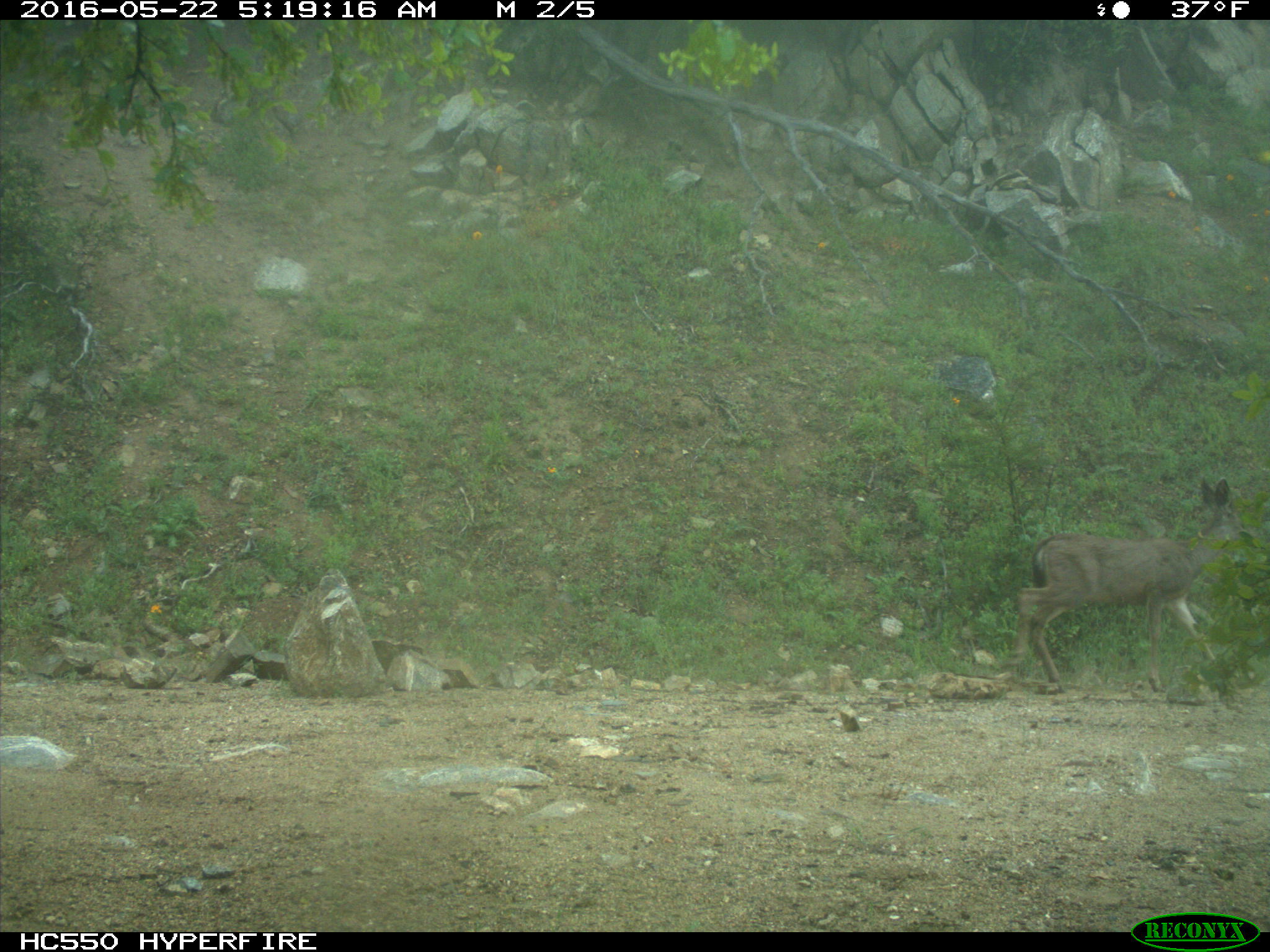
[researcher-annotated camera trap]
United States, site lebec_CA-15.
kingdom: Animalia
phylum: Chordata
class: Mammalia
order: Artiodactyla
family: Cervidae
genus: Odocoileus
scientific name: Odocoileus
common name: deer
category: unidentified deer